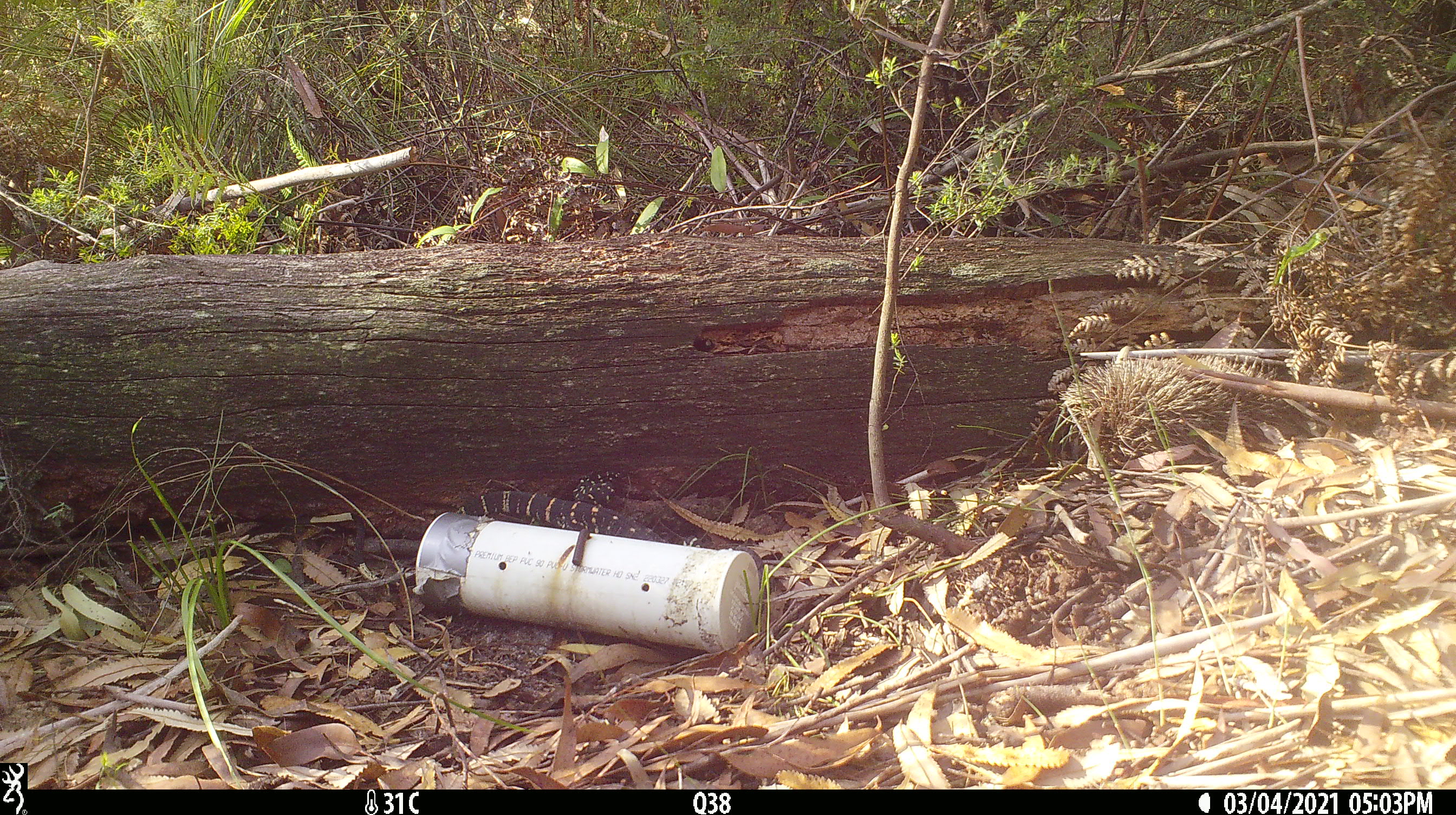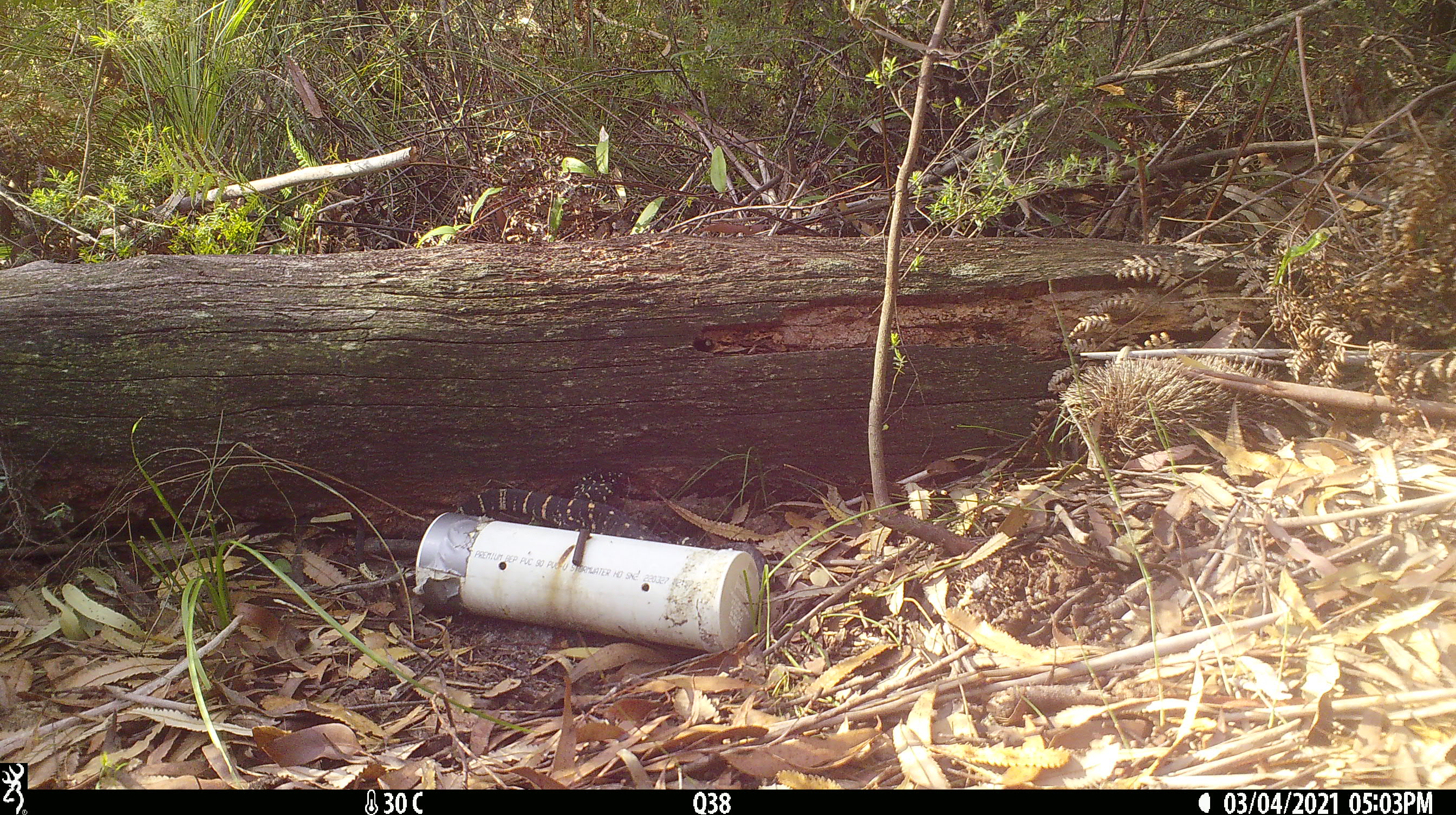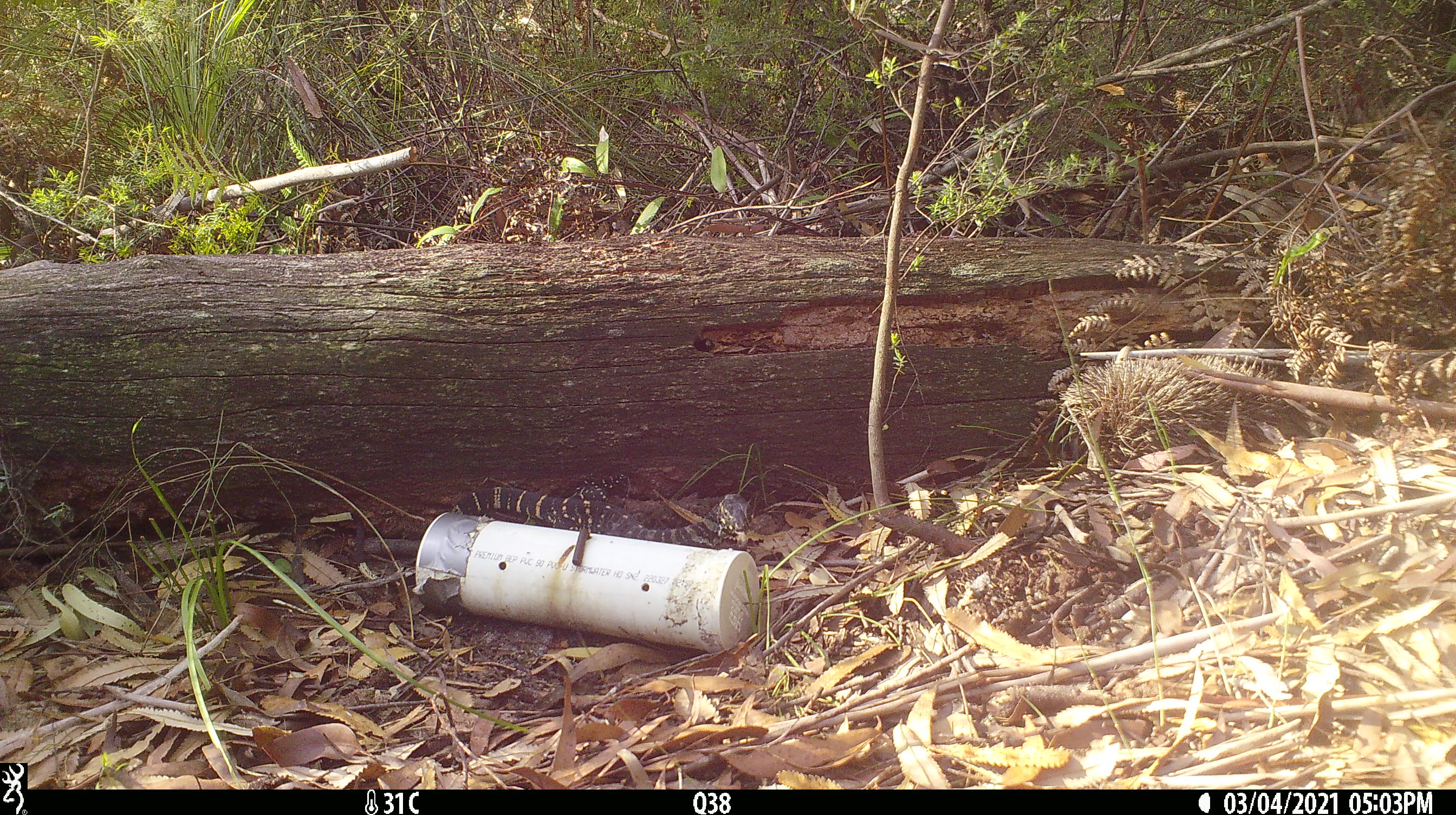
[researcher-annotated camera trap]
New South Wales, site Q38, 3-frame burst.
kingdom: Animalia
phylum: Chordata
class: Reptilia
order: Squamata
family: Varanidae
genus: Varanus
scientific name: Varanus varius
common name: lace monitor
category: goanna